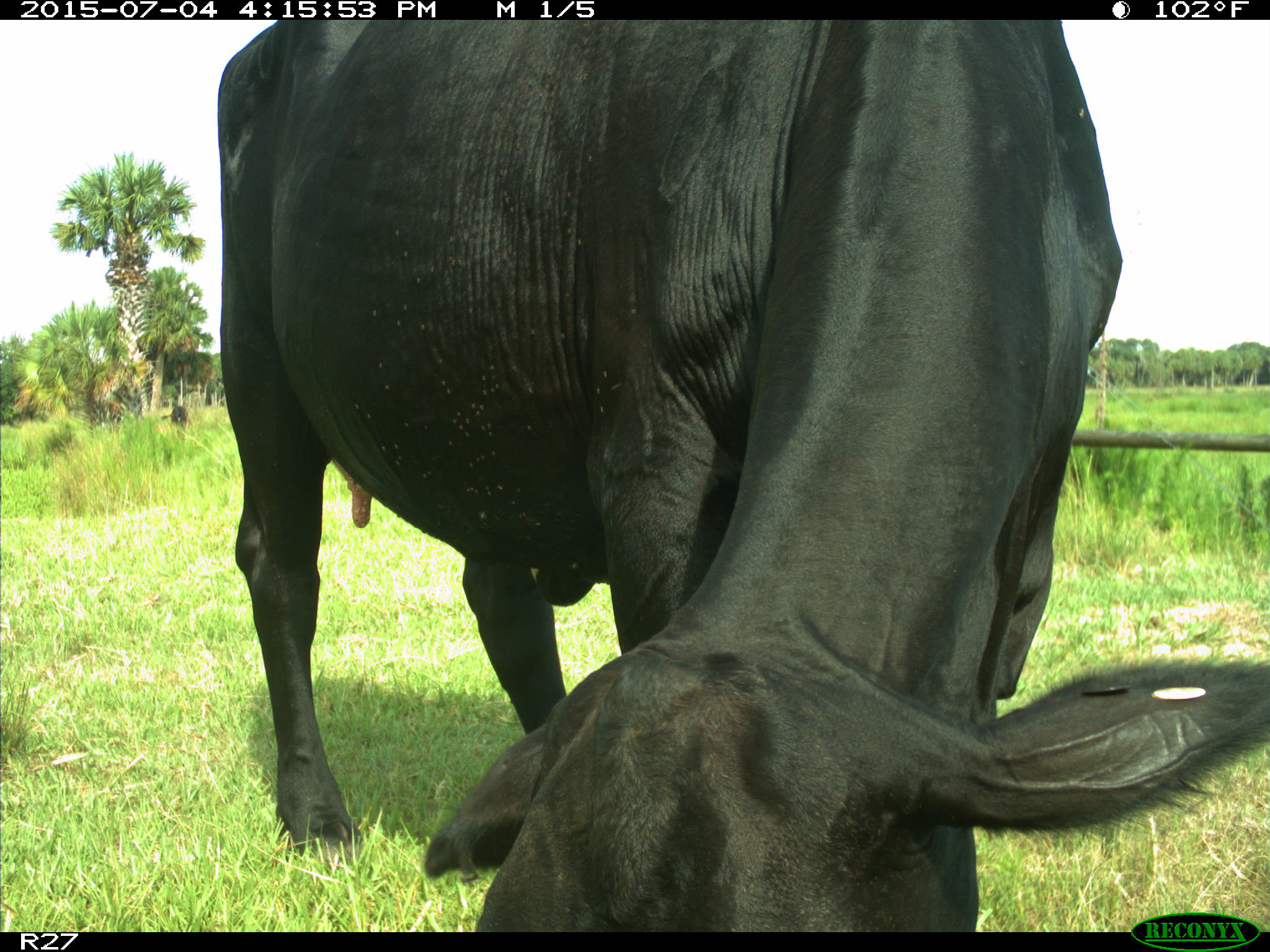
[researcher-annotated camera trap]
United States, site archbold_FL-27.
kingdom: Animalia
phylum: Chordata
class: Mammalia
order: Artiodactyla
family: Bovidae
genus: Bos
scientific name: Bos taurus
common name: domestic cow